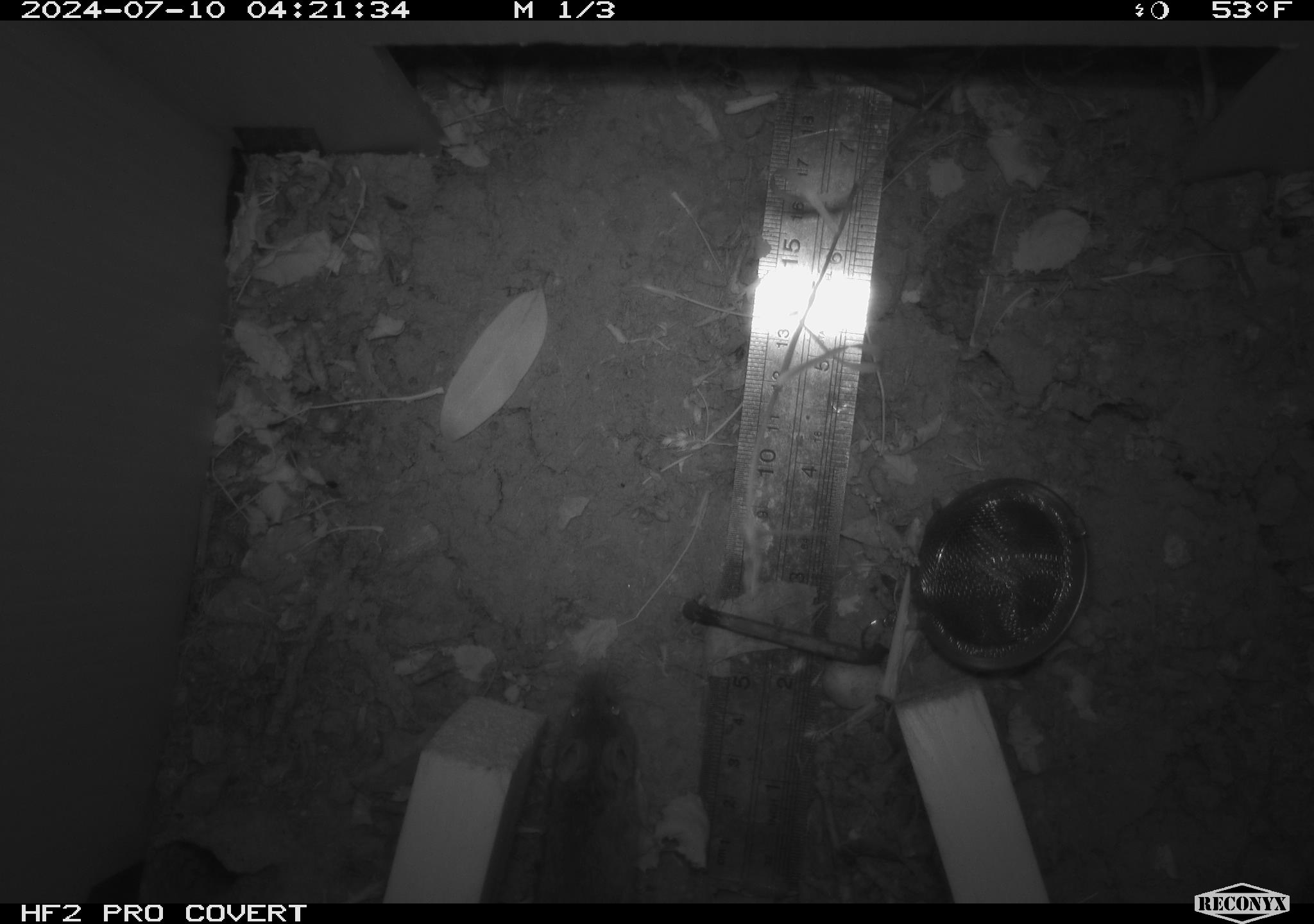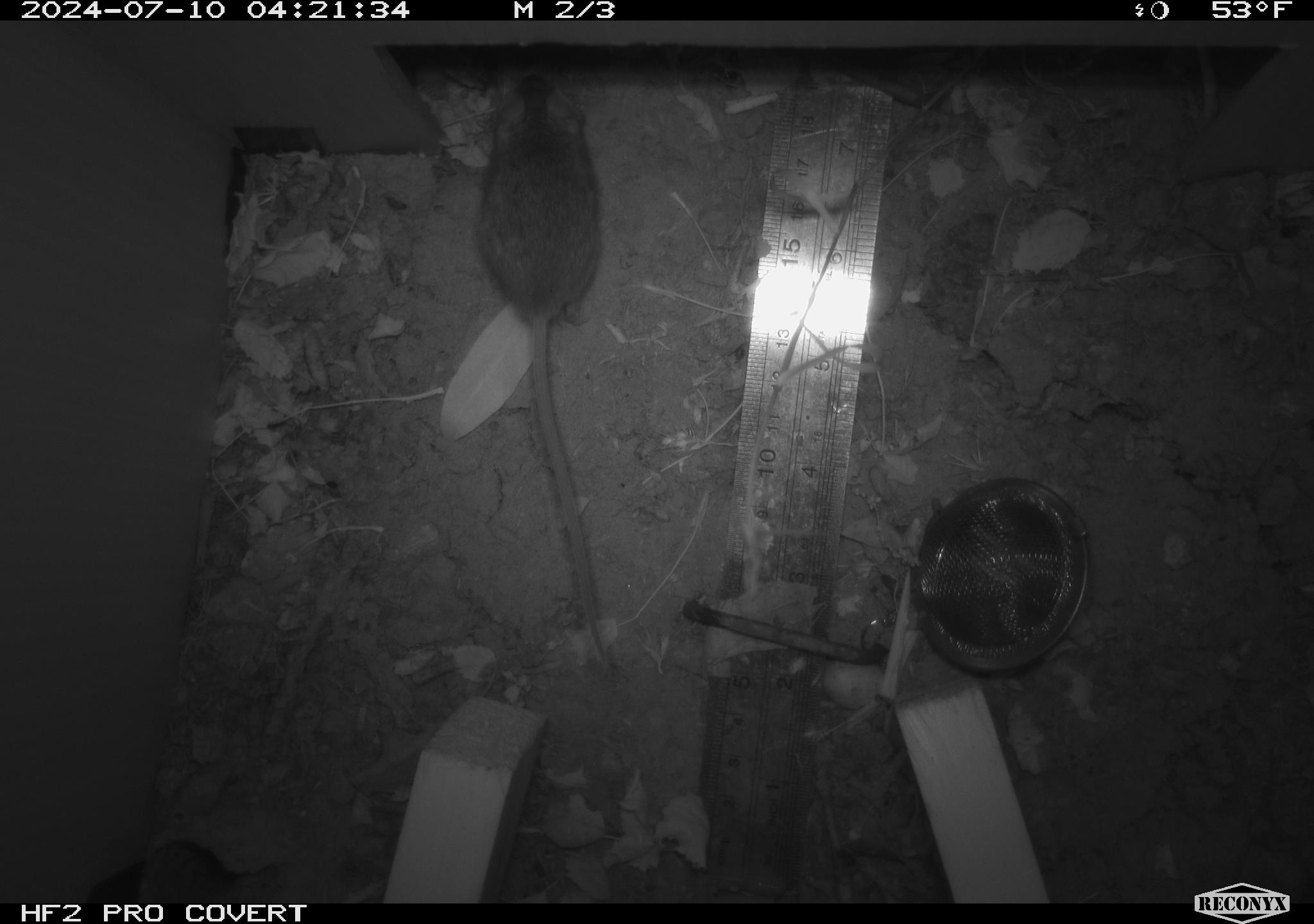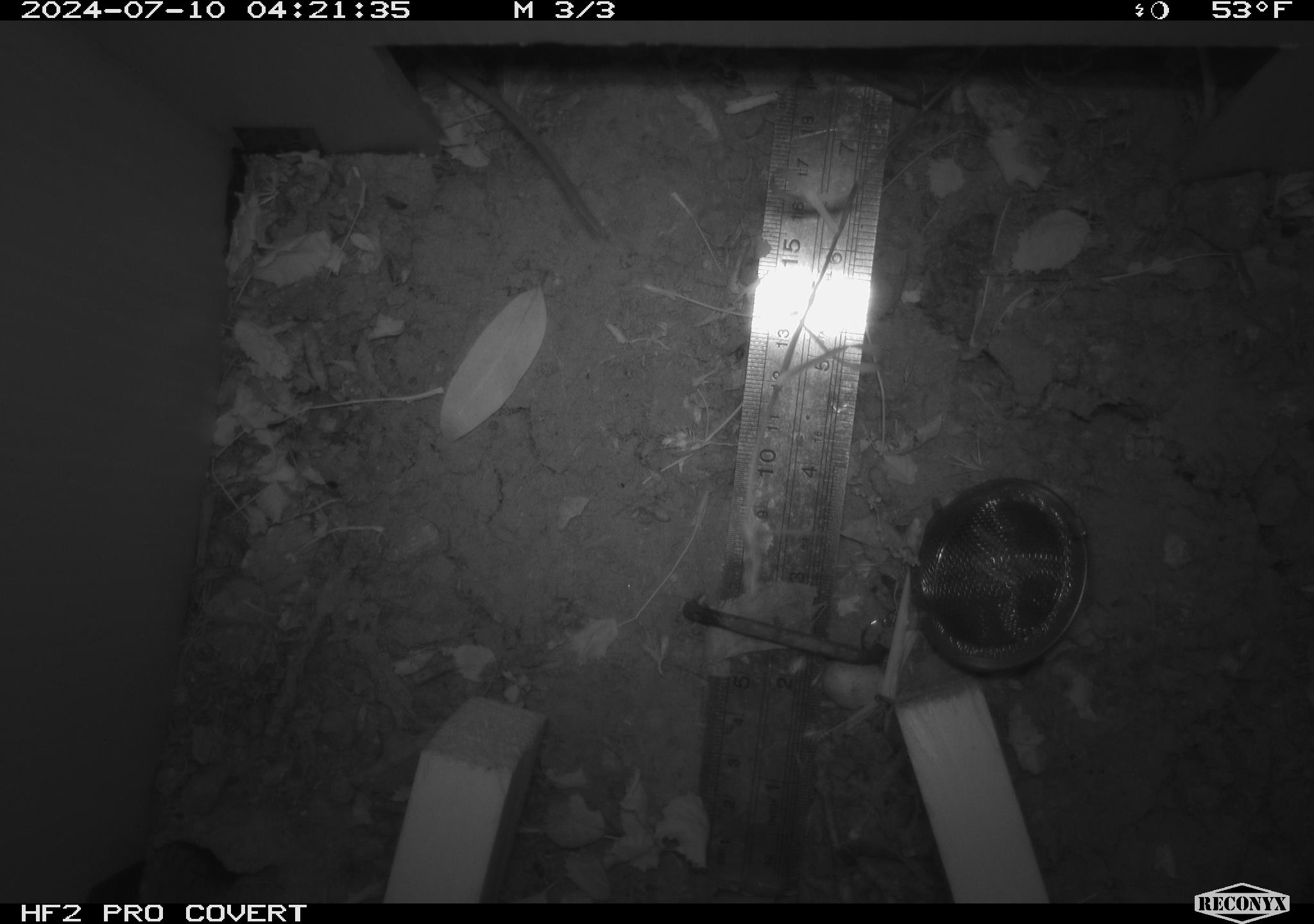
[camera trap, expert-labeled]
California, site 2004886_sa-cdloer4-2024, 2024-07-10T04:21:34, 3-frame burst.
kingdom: Animalia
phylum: Chordata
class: Mammalia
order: Rodentia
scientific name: Rodentia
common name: rodent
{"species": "rodent (Rodentia)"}